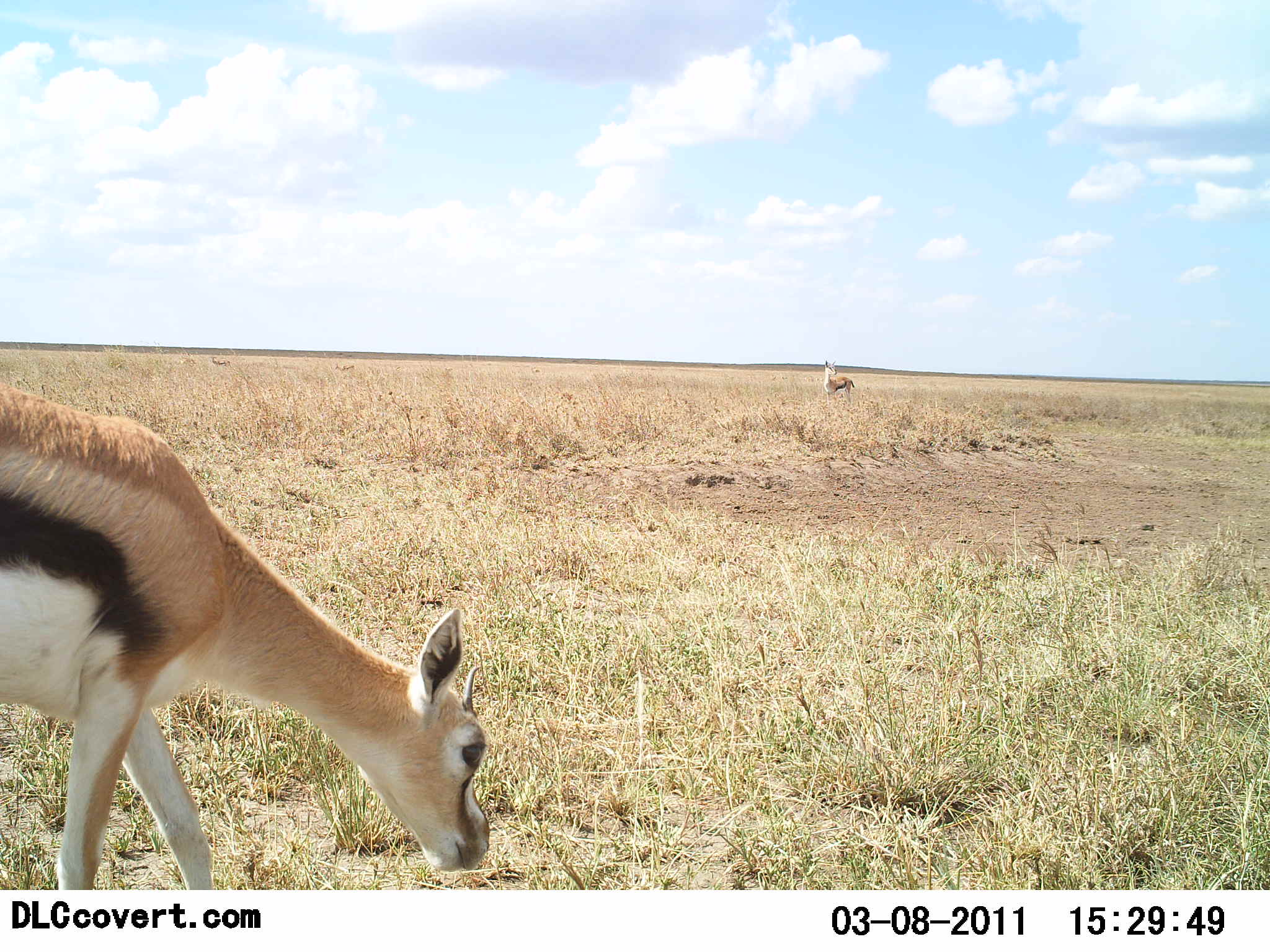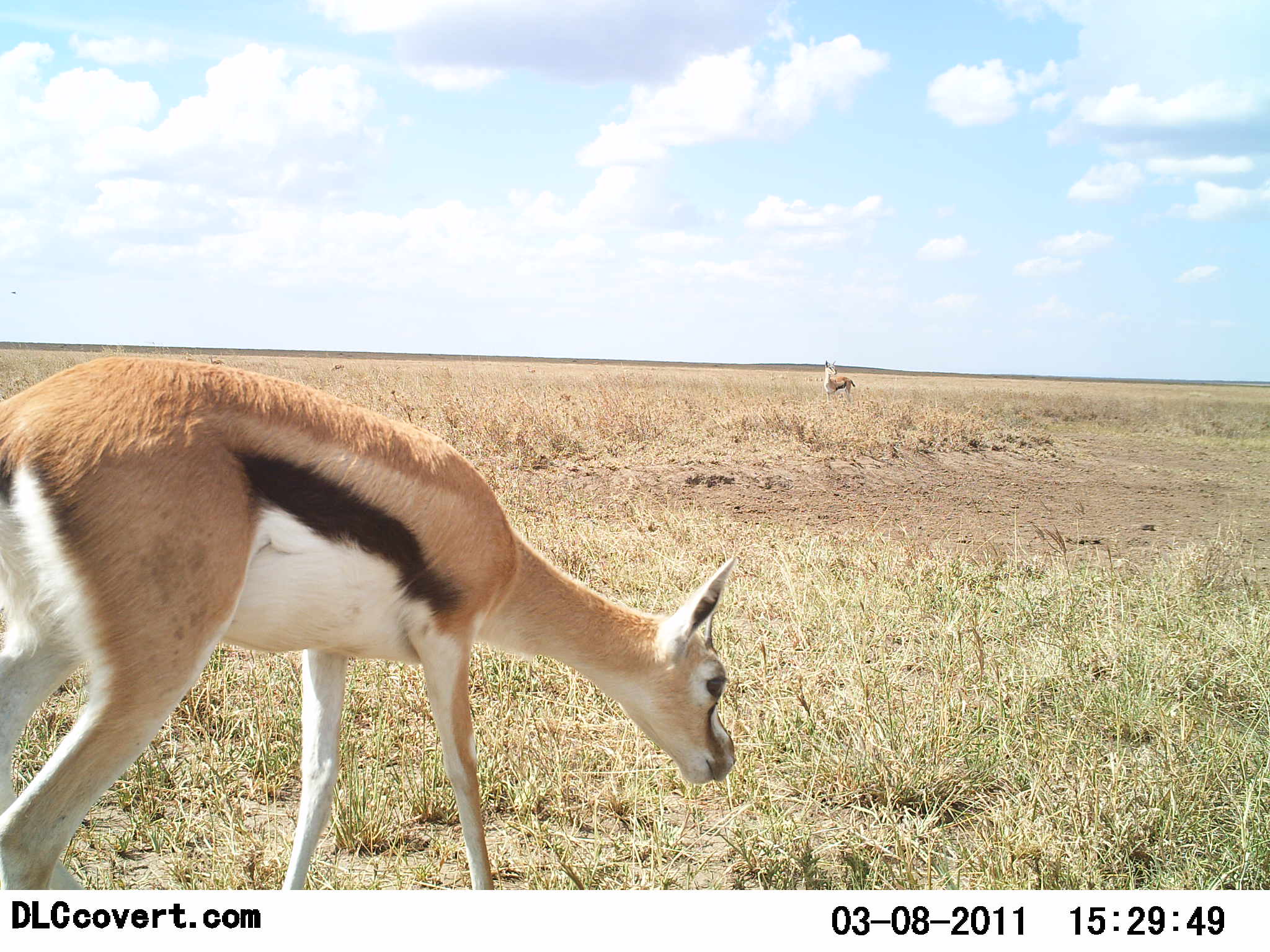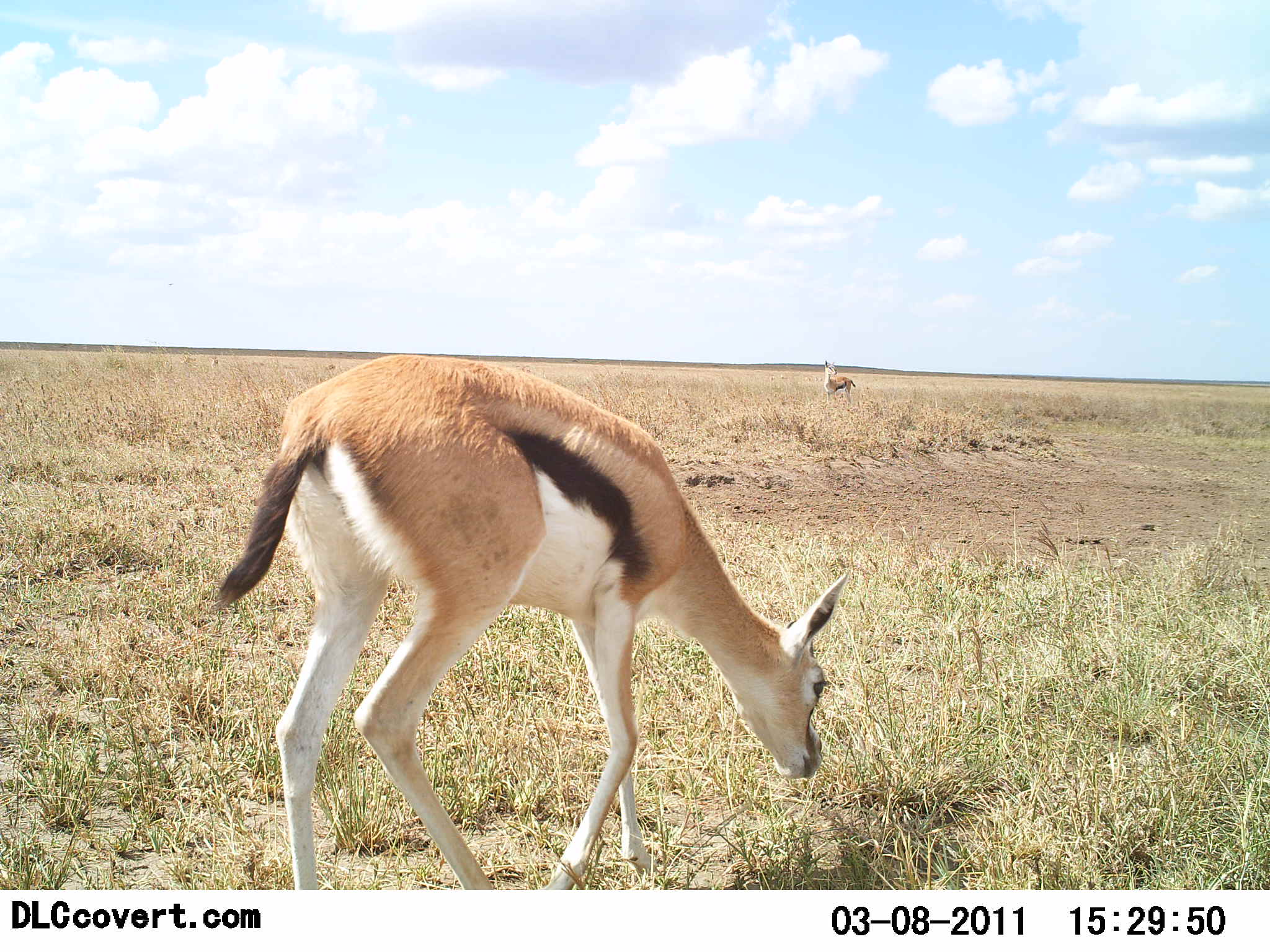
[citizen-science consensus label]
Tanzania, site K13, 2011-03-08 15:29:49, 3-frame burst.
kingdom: Animalia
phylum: Chordata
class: Mammalia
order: Artiodactyla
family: Bovidae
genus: Eudorcas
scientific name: Eudorcas thomsonii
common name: thomson's gazelle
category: gazellethomsons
Gazellethomsons (thomson's gazelle) (Eudorcas thomsonii), count 2. Behavior (volunteer vote fractions): standing 85%, resting 0%, moving 54%, interacting 0%. Young present (vote fraction): 8%. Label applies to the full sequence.